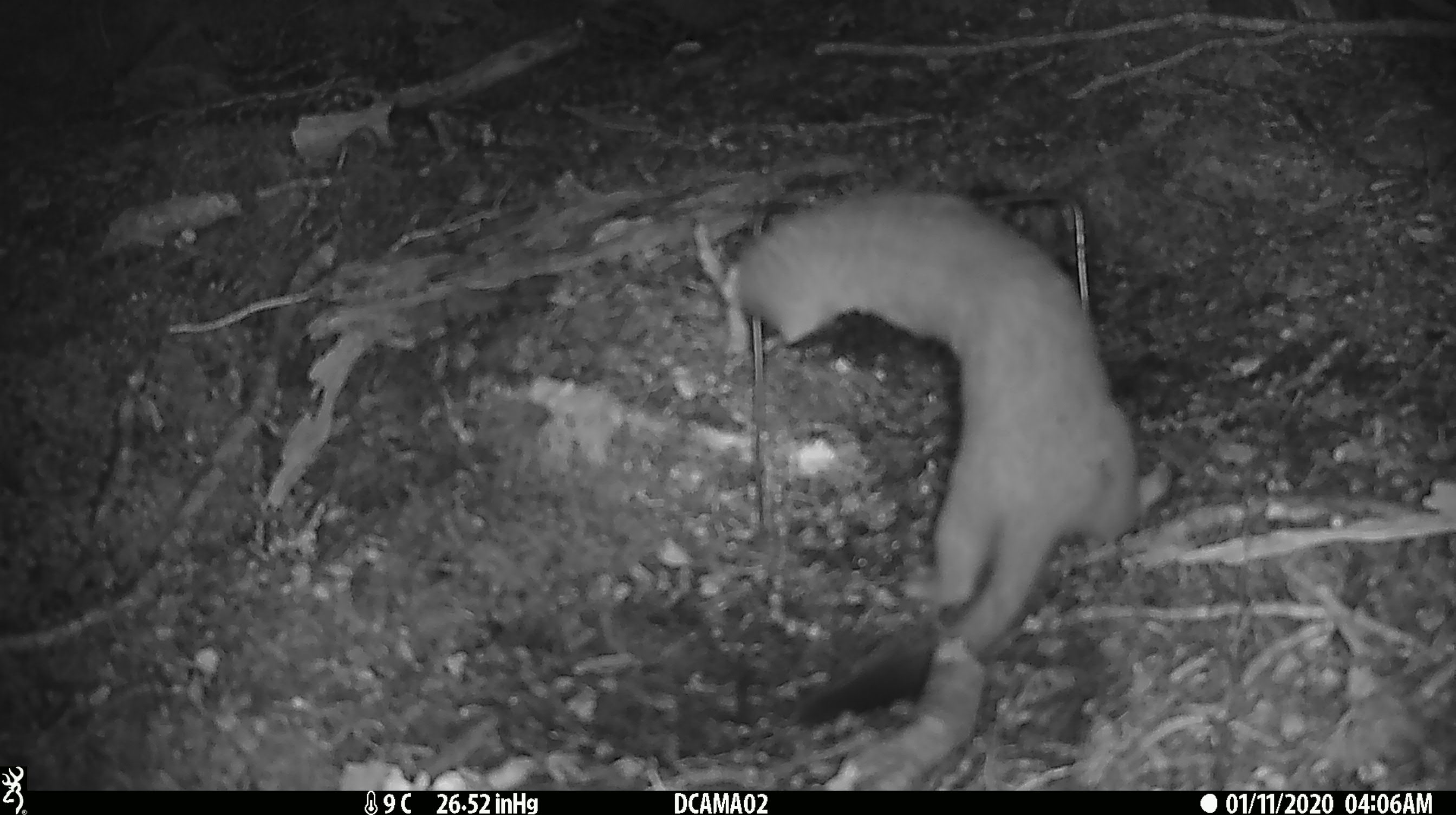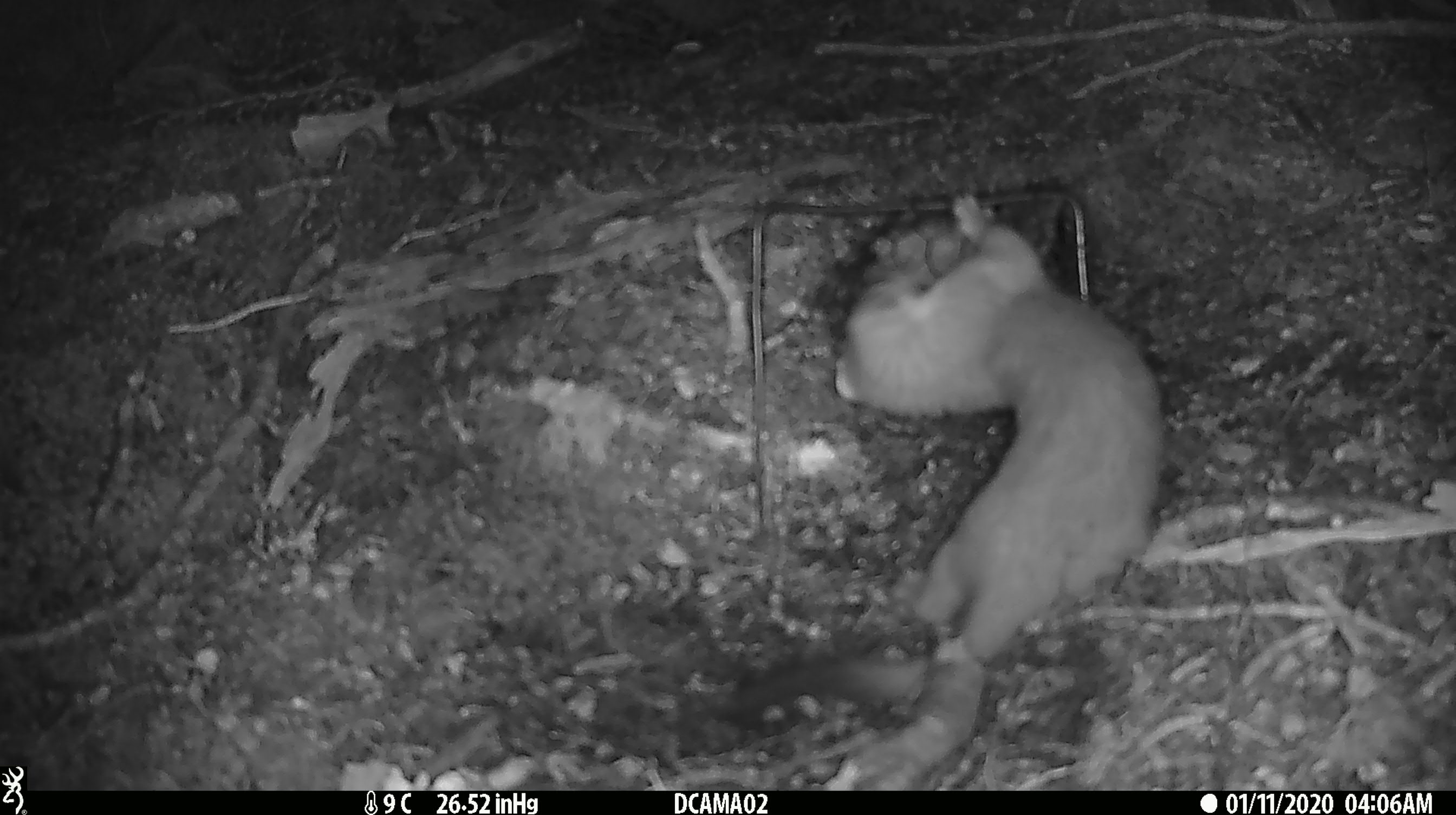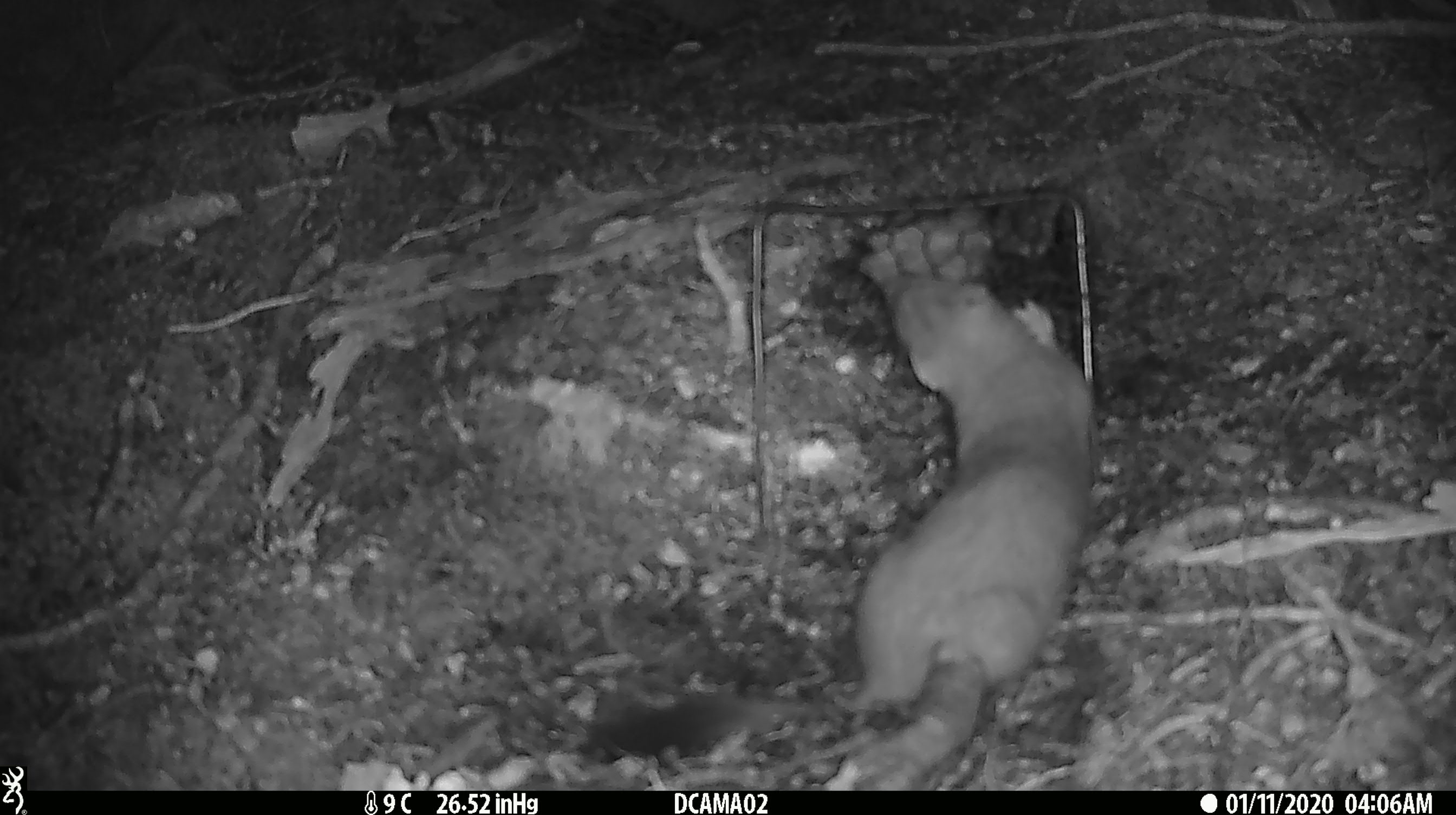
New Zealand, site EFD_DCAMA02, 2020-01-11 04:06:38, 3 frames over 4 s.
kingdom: Animalia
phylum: Chordata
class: Mammalia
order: Carnivora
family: Mustelidae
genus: Mustela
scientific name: Mustela erminea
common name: stoat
Stoat (Mustela erminea).